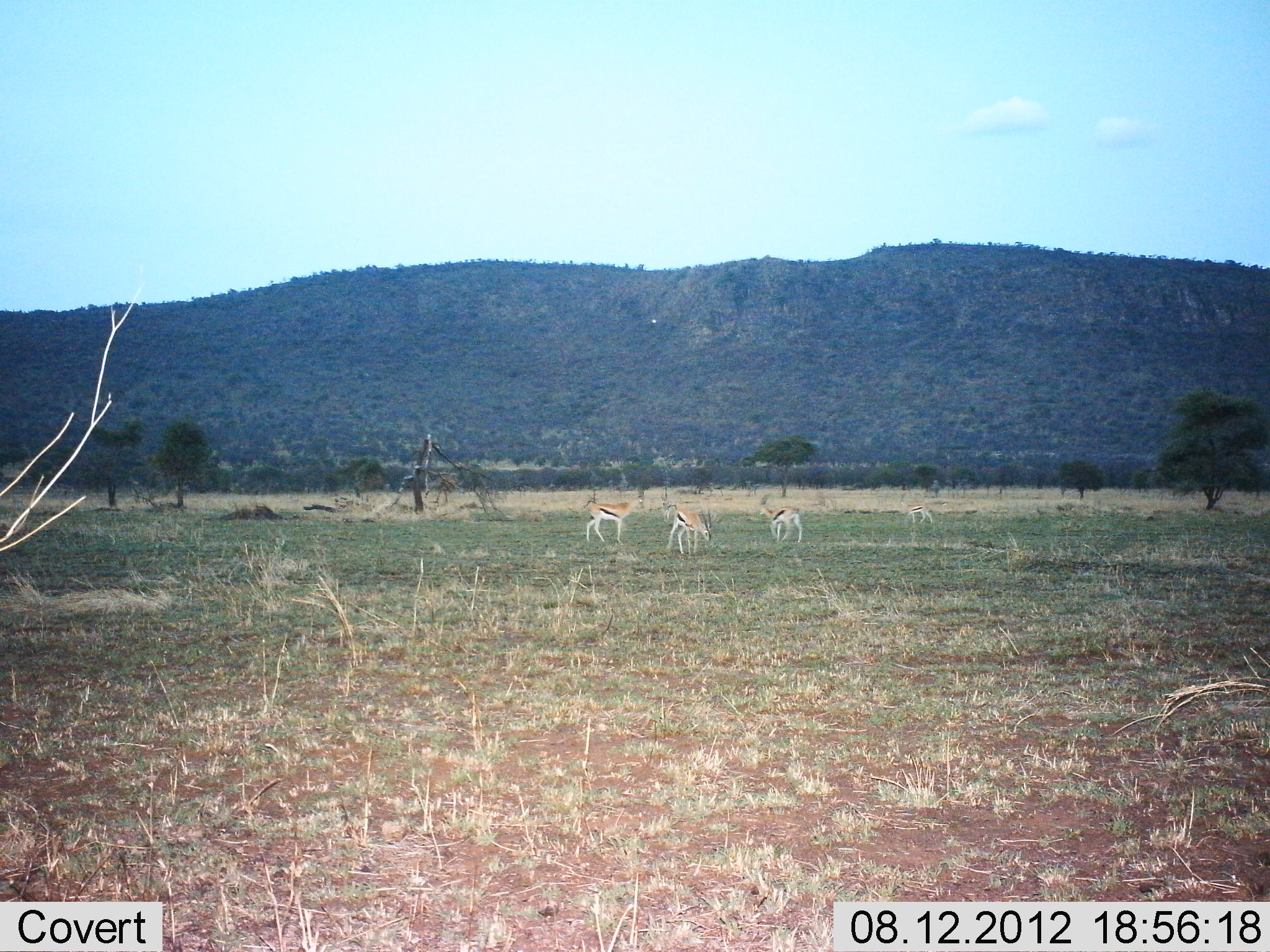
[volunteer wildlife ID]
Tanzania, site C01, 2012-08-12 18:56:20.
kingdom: Animalia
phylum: Chordata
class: Mammalia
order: Artiodactyla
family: Bovidae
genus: Eudorcas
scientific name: Eudorcas thomsonii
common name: thomson's gazelle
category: gazellethomsons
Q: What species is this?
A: Gazellethomsons (thomson's gazelle) (Eudorcas thomsonii).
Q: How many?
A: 4.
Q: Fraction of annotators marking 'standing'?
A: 70%.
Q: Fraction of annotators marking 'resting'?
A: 0%.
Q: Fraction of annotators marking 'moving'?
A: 10%.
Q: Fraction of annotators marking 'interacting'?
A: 0%.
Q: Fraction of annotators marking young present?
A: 0%.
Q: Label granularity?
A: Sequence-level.